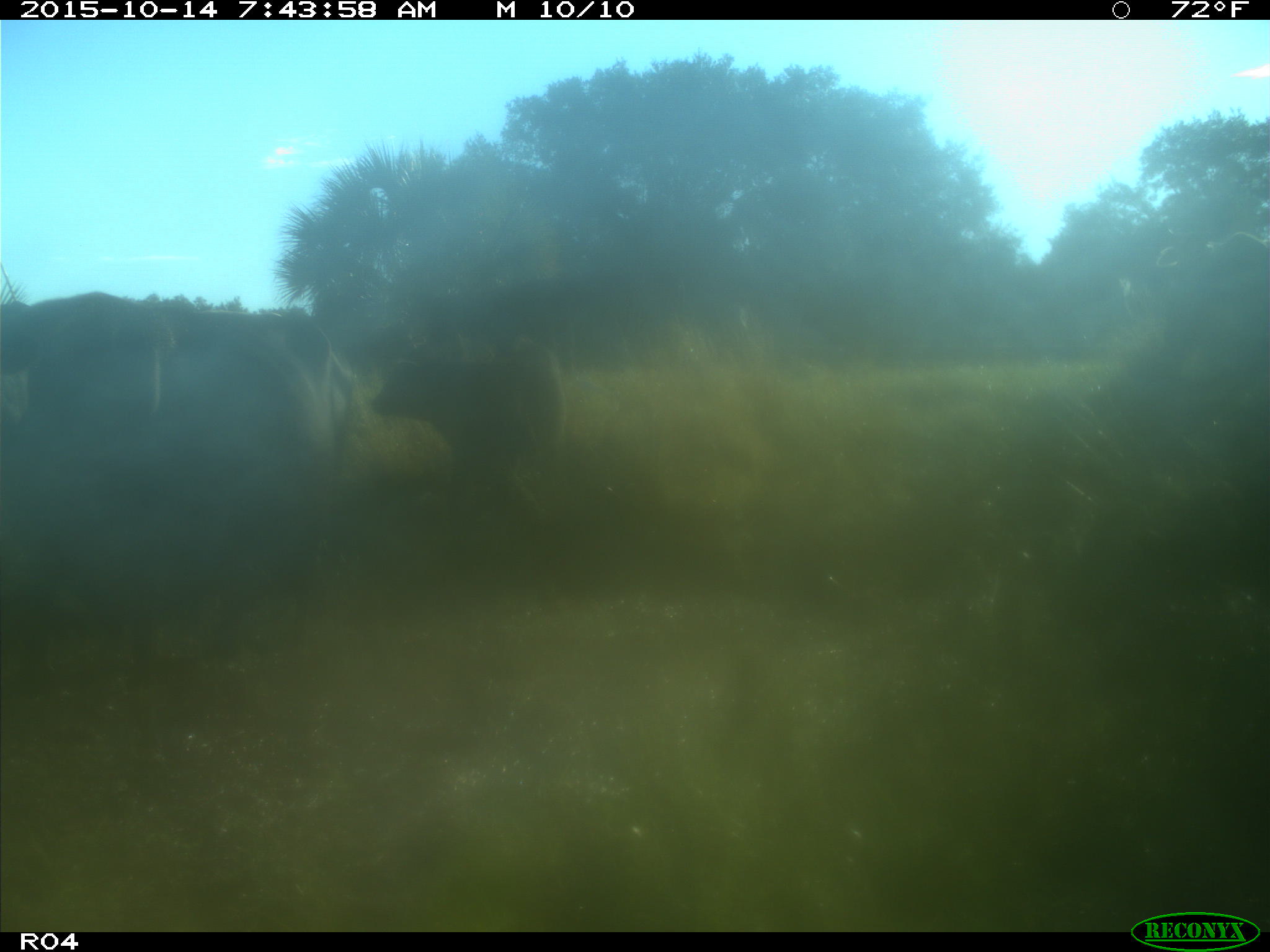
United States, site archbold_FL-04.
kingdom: Animalia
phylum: Chordata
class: Mammalia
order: Artiodactyla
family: Bovidae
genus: Bos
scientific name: Bos taurus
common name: domestic cow